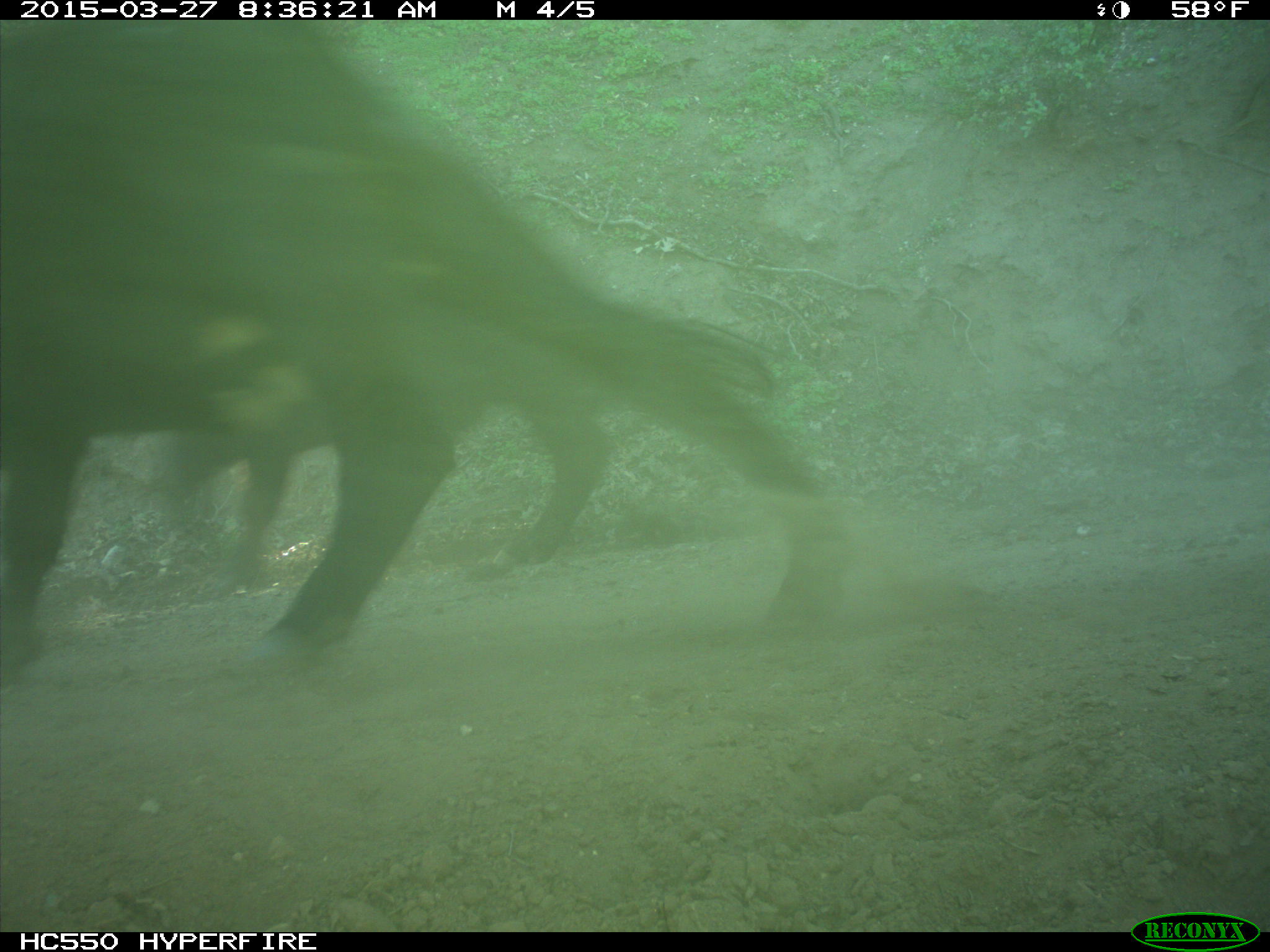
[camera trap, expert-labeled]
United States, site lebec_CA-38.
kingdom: Animalia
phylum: Chordata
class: Mammalia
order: Artiodactyla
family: Bovidae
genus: Bos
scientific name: Bos taurus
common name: domestic cow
Bos taurus (domestic cow).